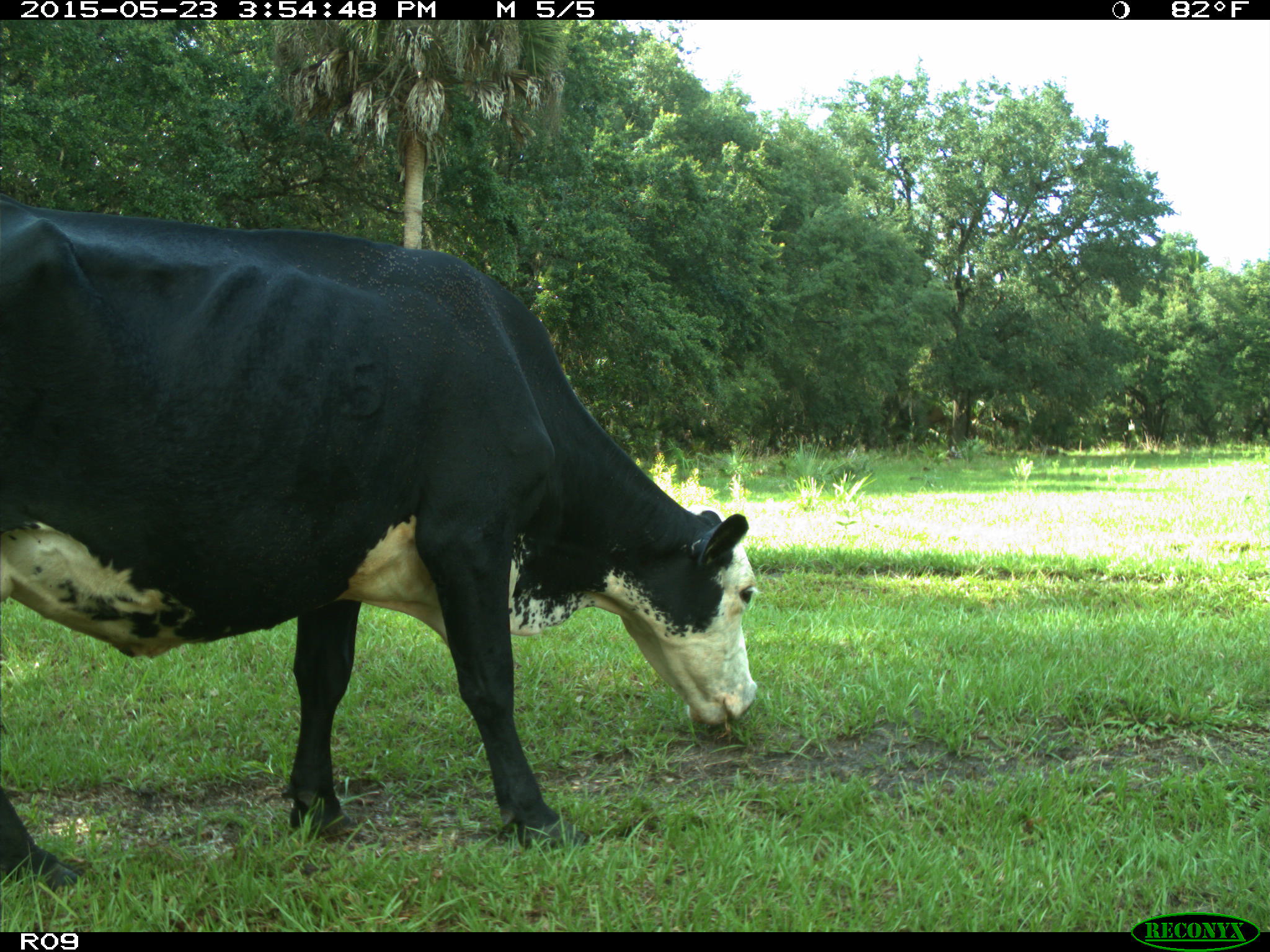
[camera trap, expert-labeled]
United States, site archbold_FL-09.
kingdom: Animalia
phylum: Chordata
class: Mammalia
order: Artiodactyla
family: Bovidae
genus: Bos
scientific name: Bos taurus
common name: domestic cow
Bos taurus (domestic cow).